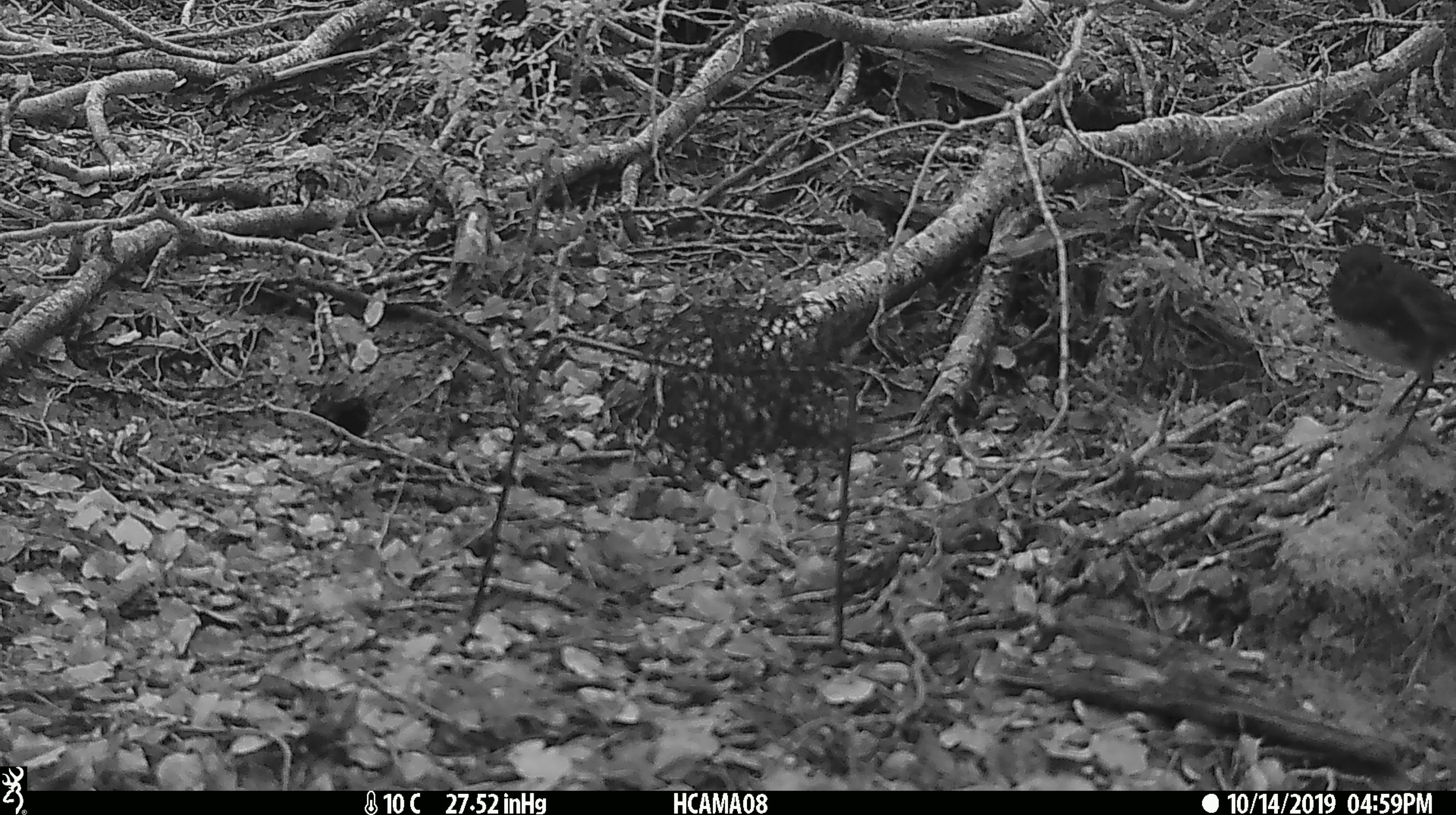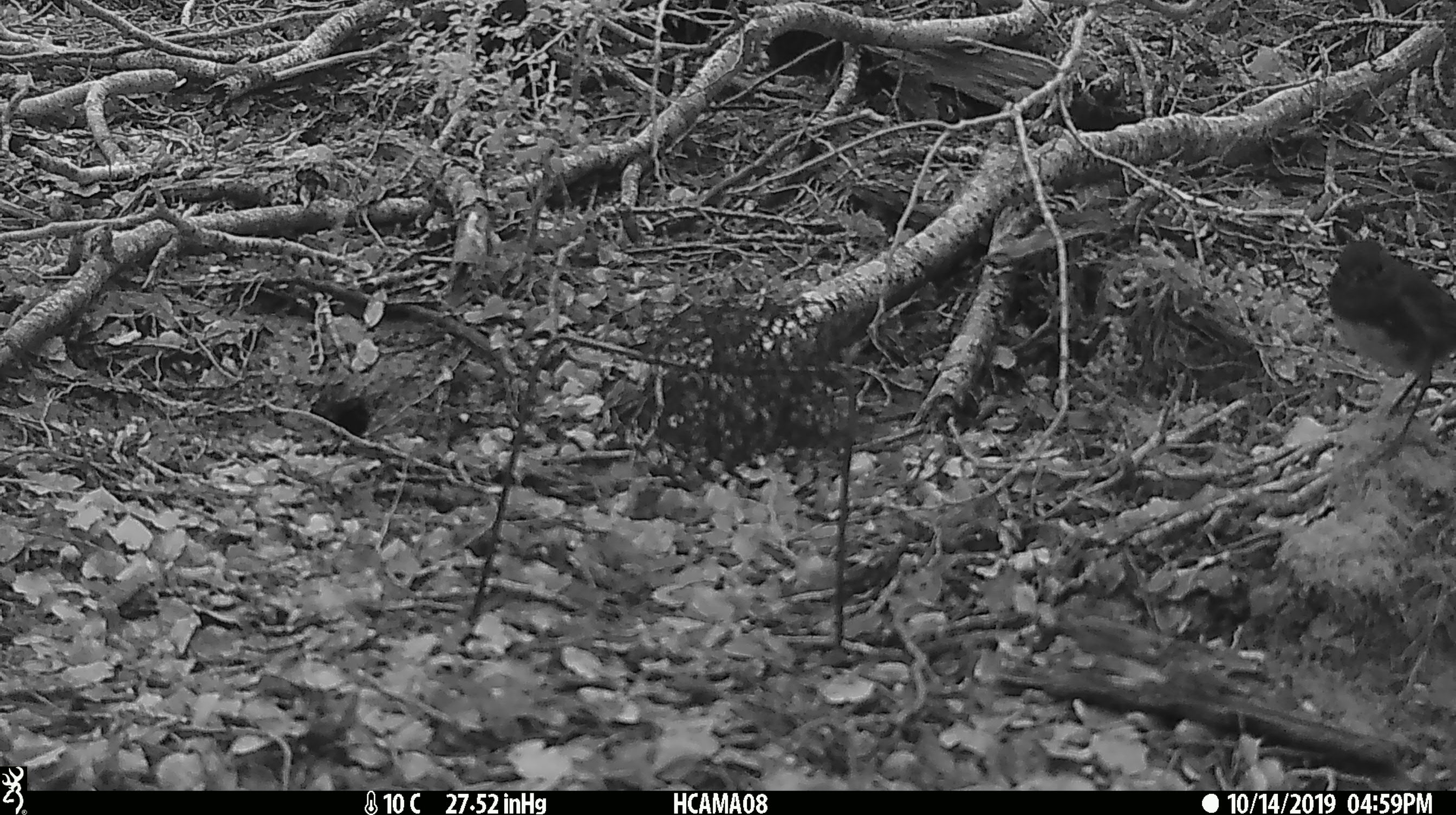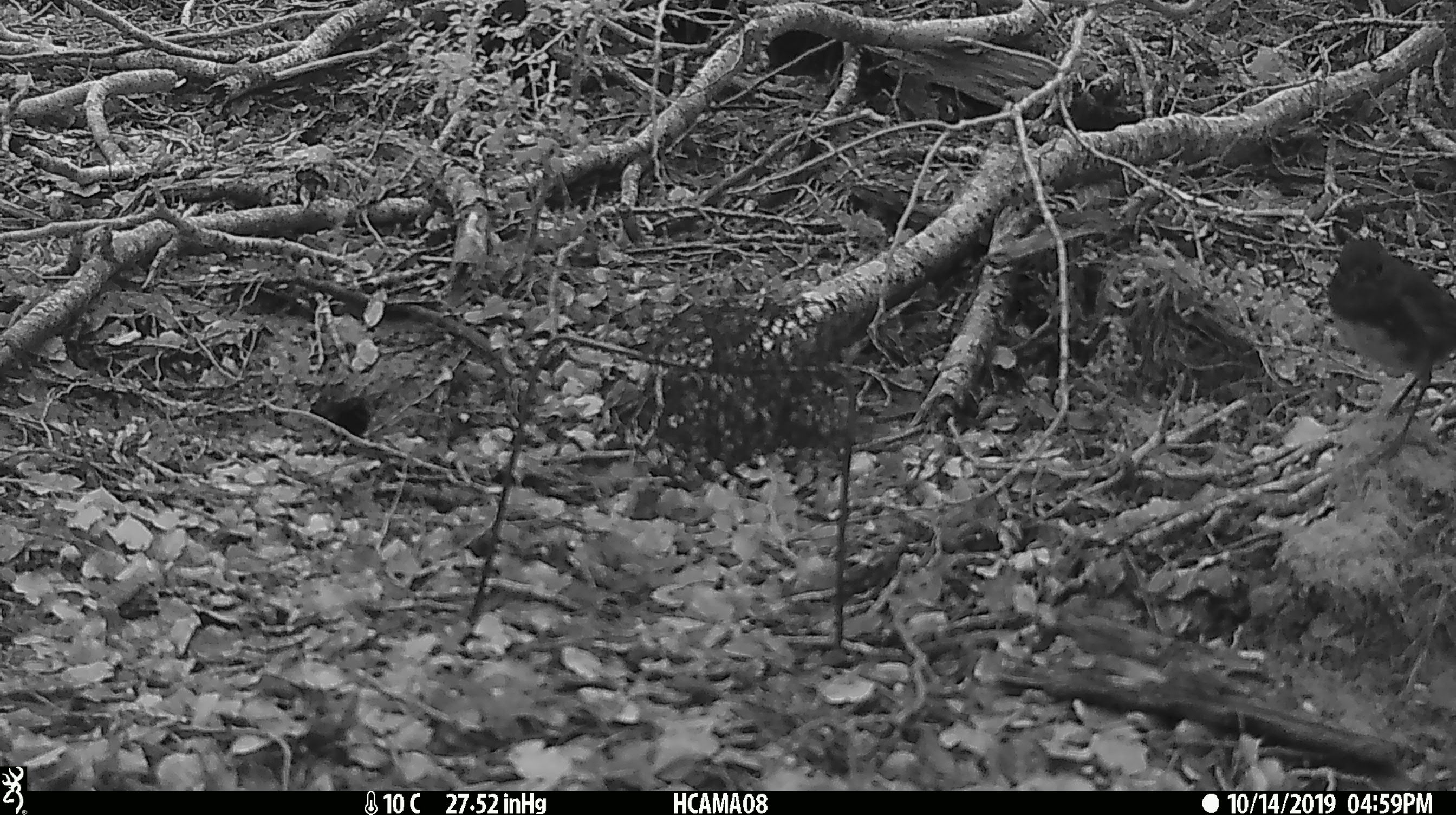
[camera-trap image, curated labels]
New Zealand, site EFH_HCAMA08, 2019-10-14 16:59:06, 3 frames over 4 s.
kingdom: Animalia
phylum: Chordata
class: Aves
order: Passeriformes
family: Petroicidae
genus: Petroica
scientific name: Petroica australis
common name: new zealand robin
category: robin